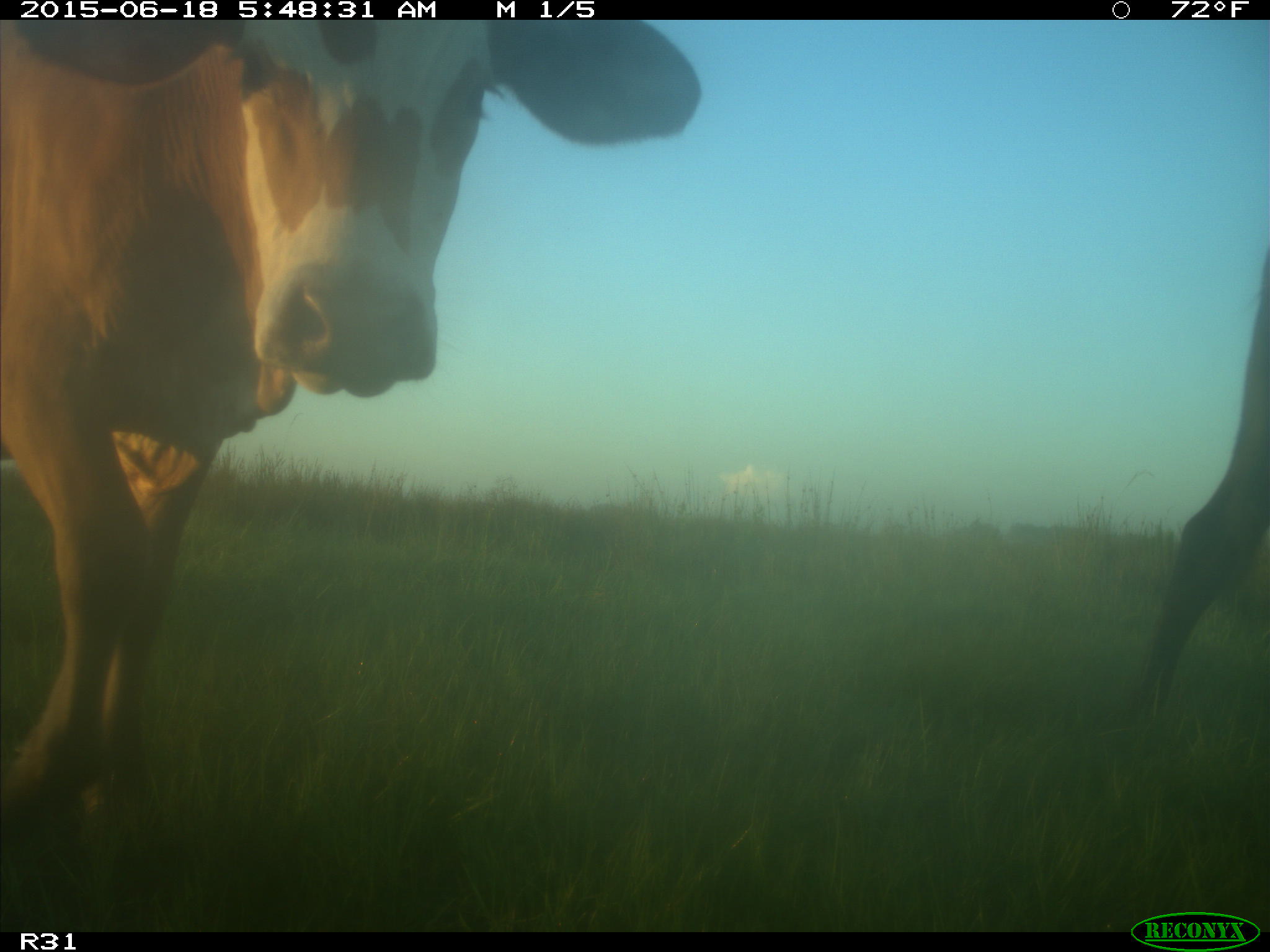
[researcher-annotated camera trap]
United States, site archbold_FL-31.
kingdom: Animalia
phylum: Chordata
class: Mammalia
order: Artiodactyla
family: Bovidae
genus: Bos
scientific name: Bos taurus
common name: domestic cow